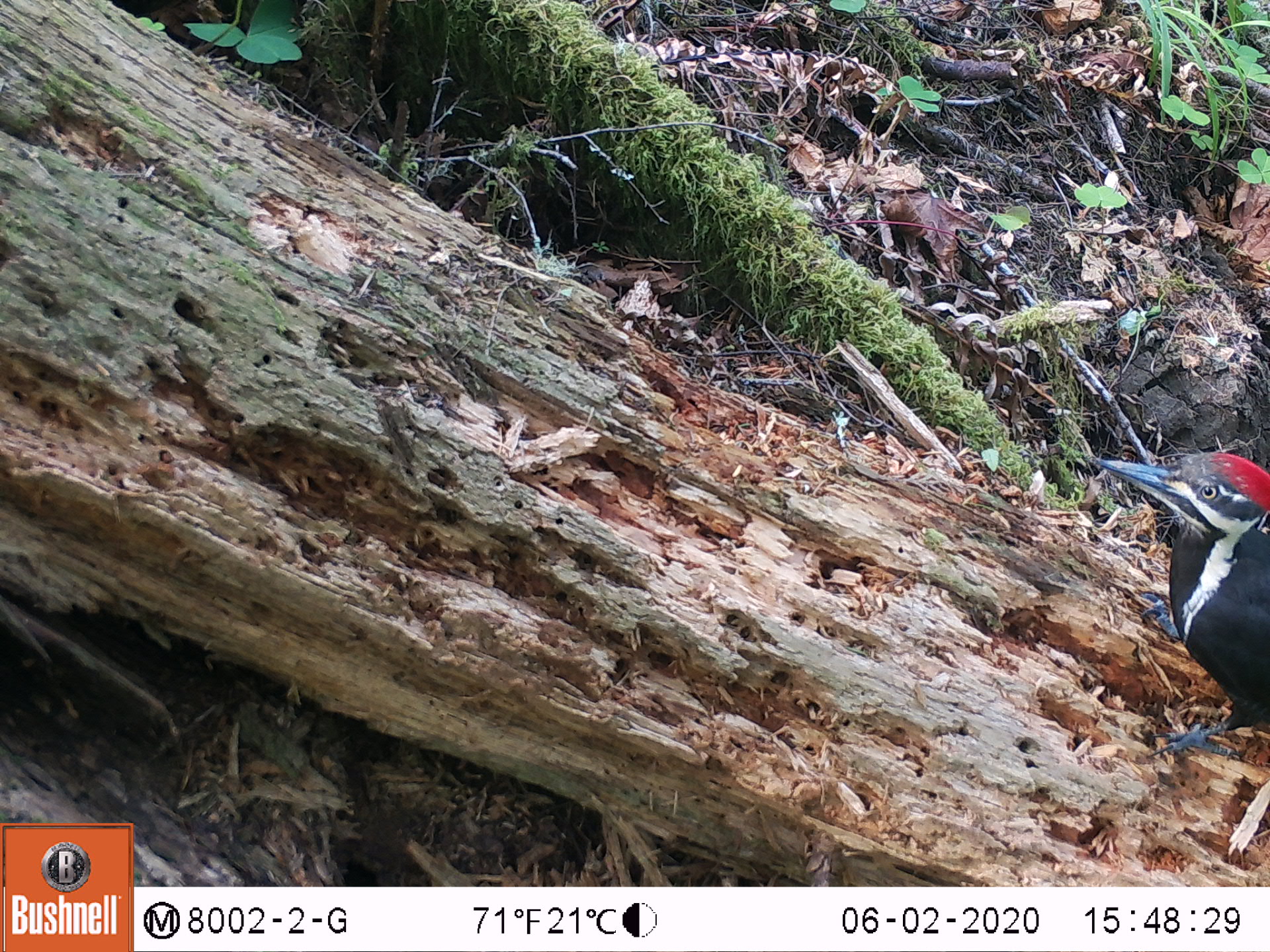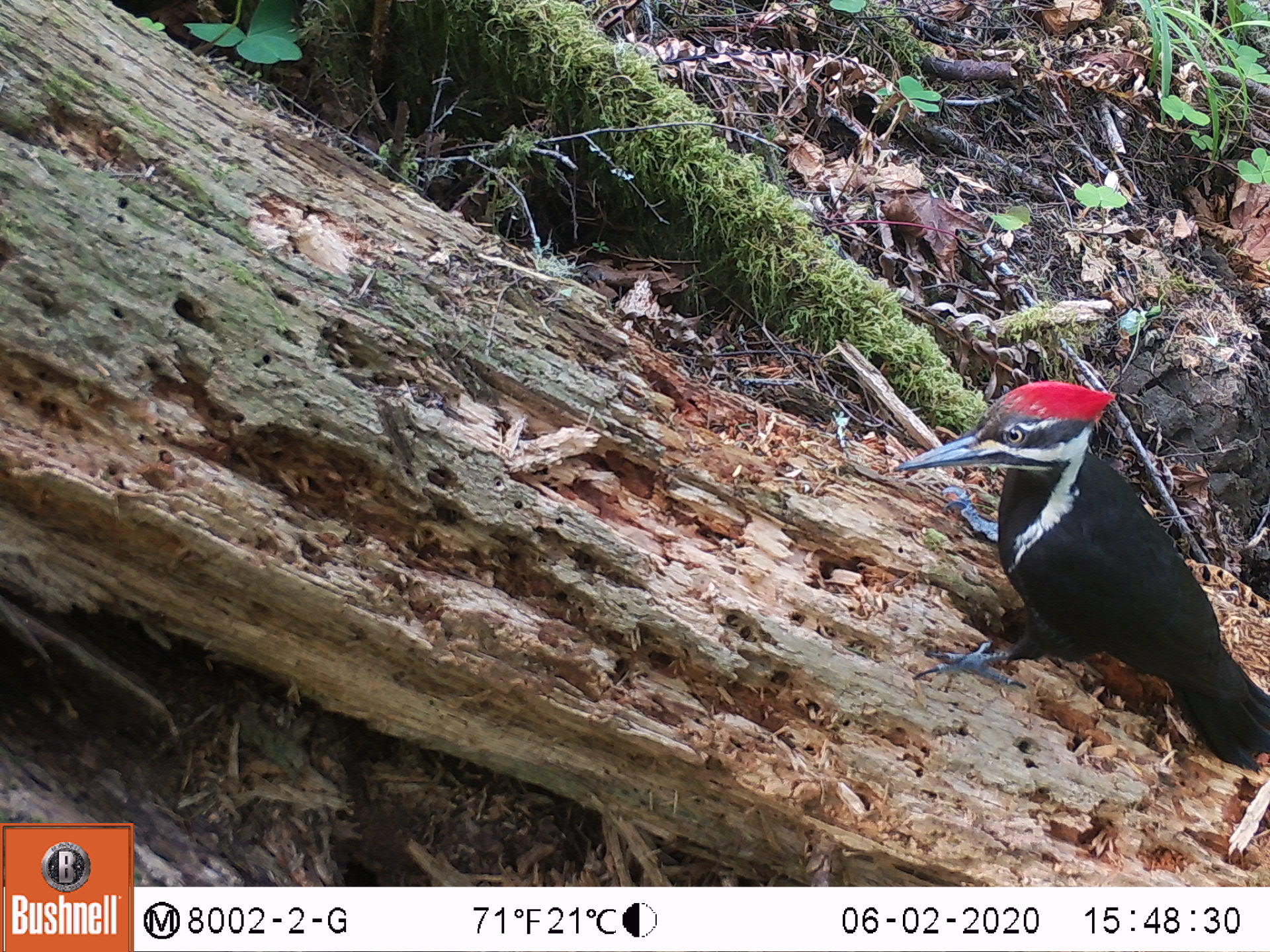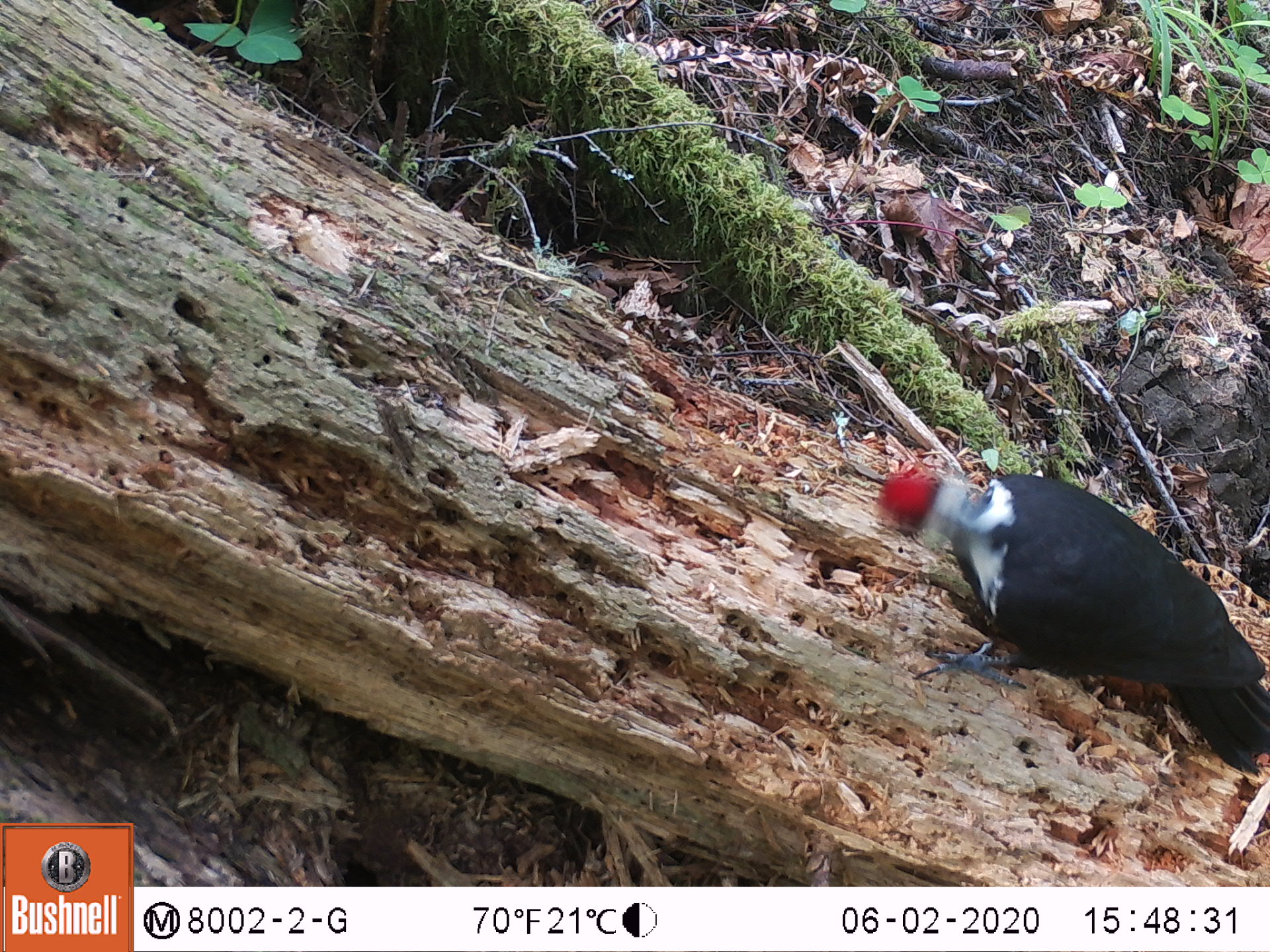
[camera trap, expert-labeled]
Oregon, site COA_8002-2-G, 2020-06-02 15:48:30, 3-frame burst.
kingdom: Animalia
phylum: Chordata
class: Aves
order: Piciformes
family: Picidae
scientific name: Picidae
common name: woodpeckers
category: picidae family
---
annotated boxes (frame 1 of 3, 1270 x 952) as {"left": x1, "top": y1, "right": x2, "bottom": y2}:
picidae family: {"left": 1092, "top": 450, "right": 1263, "bottom": 782}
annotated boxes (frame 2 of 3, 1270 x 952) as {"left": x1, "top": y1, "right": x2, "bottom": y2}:
picidae family: {"left": 897, "top": 374, "right": 1263, "bottom": 767}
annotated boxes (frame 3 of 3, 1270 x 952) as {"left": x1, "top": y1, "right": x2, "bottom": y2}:
picidae family: {"left": 875, "top": 450, "right": 1263, "bottom": 770}